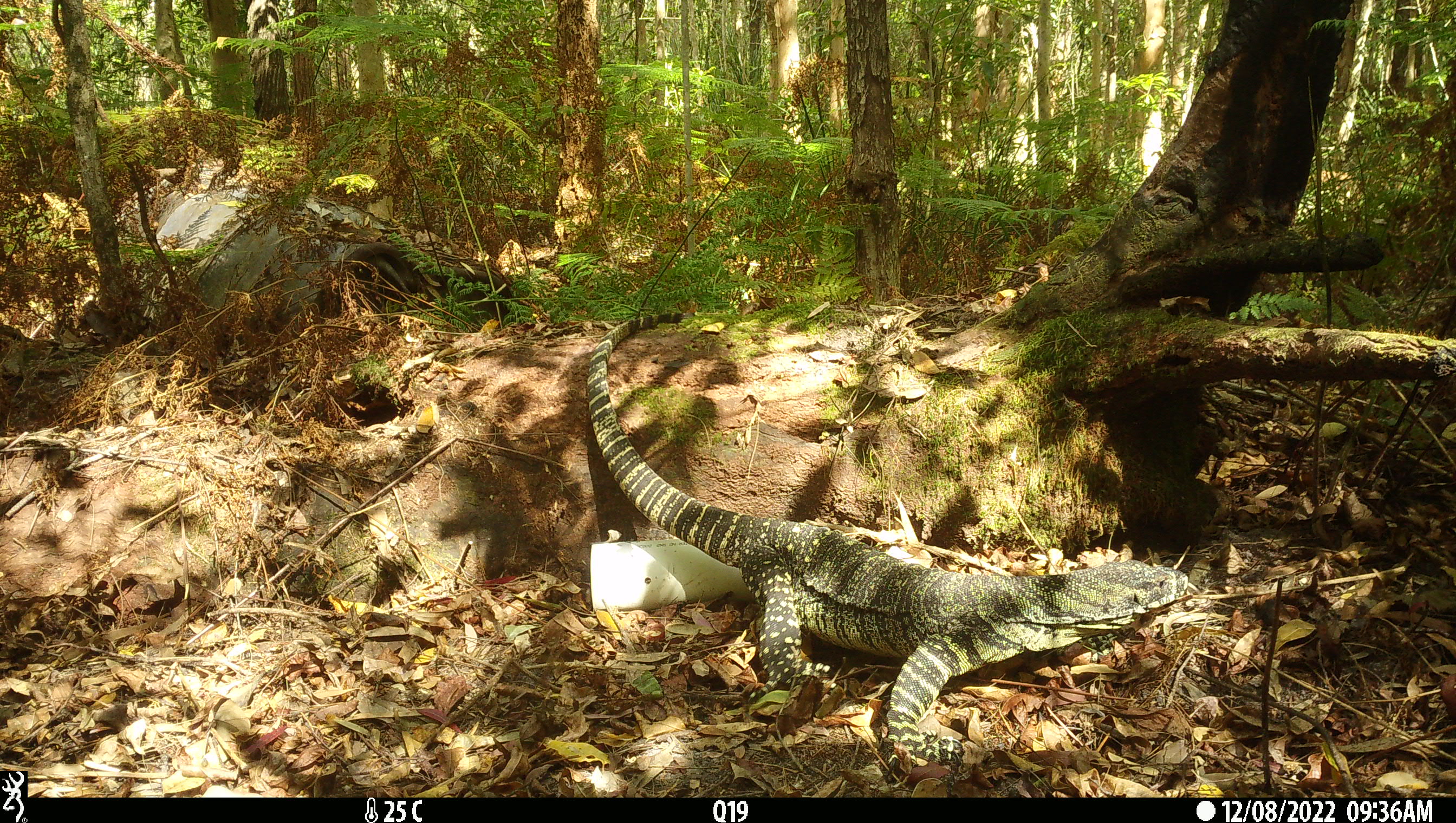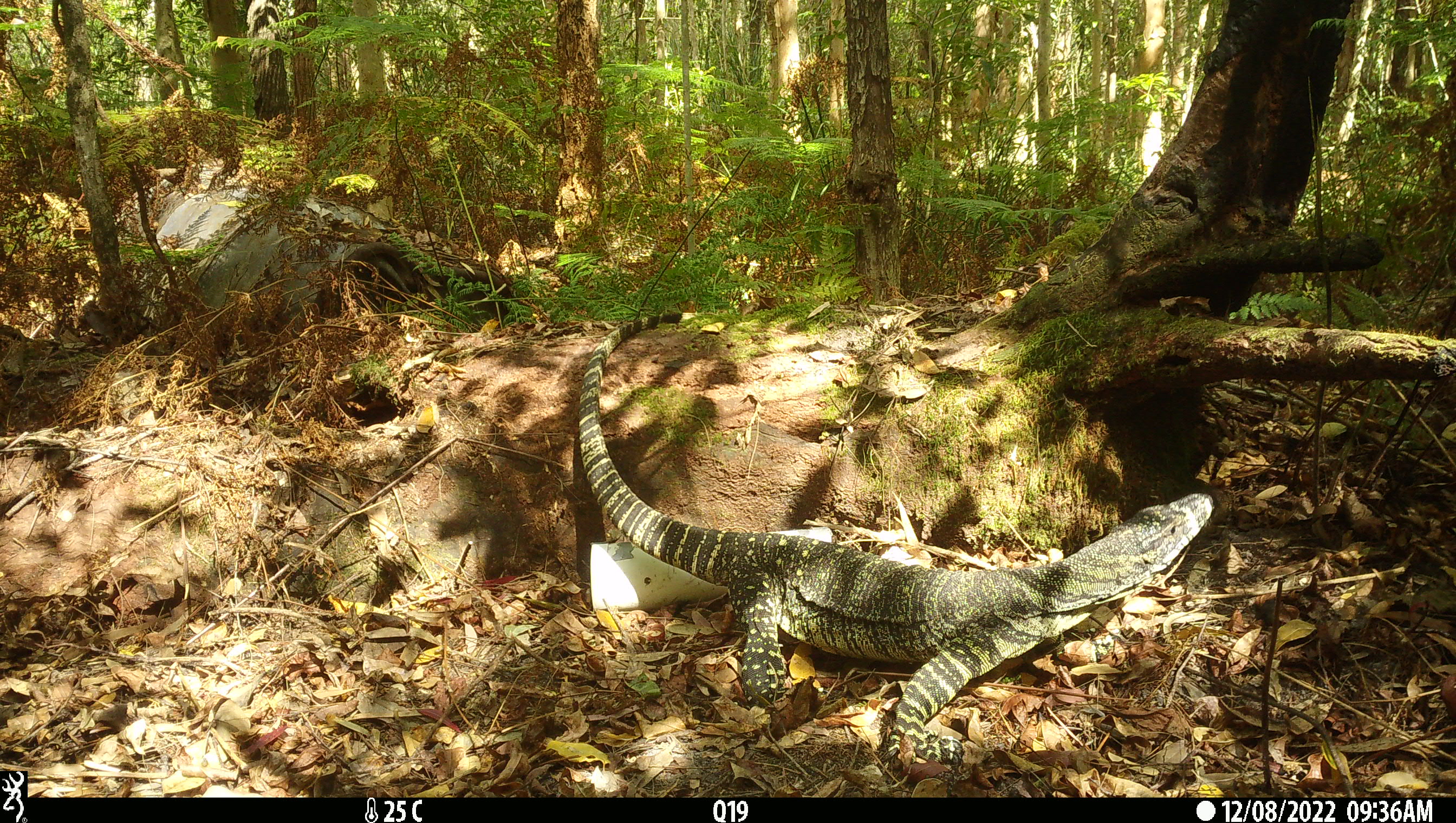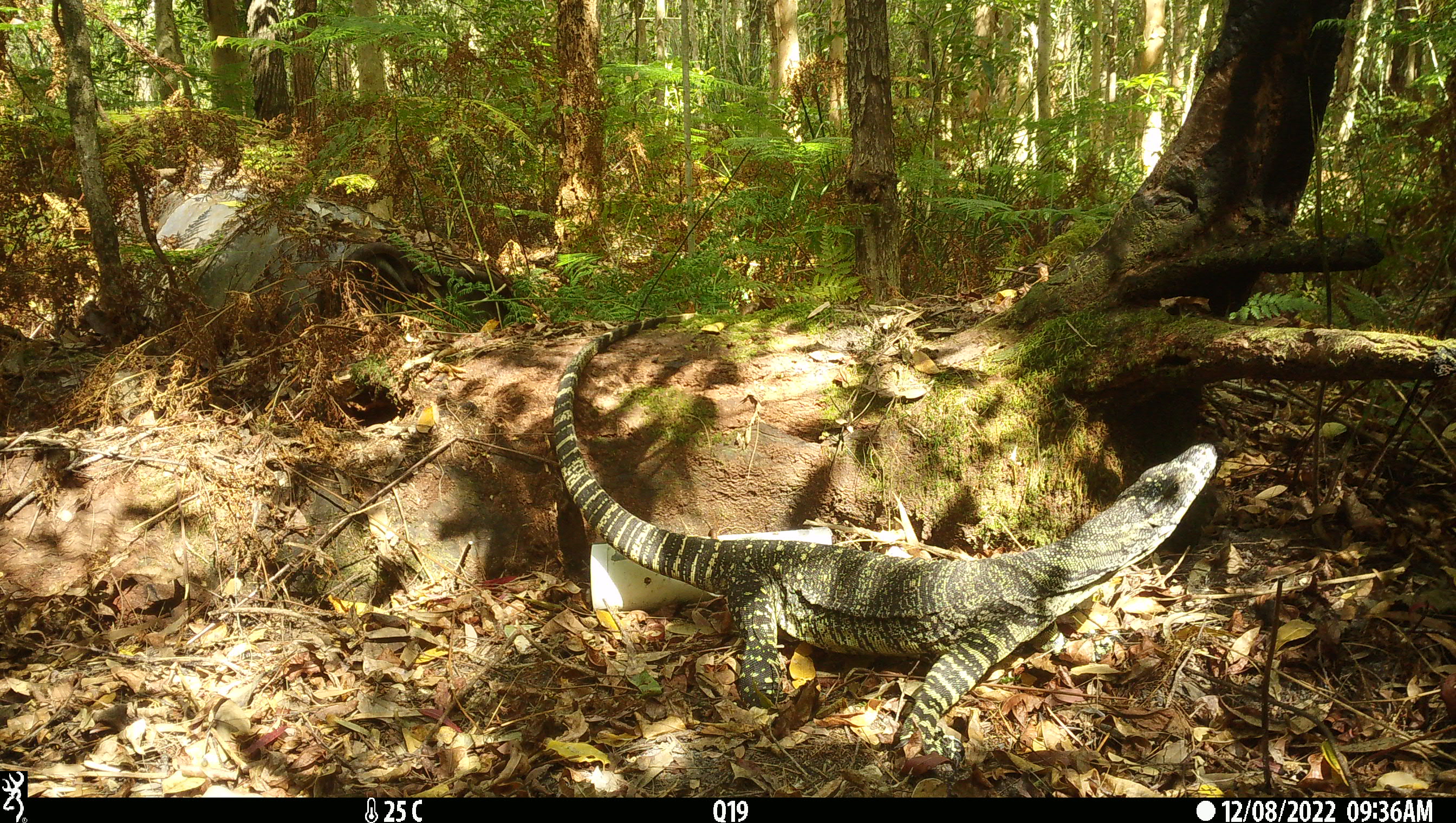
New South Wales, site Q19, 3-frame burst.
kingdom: Animalia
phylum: Chordata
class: Reptilia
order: Squamata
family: Varanidae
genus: Varanus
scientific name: Varanus varius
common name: lace monitor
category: goanna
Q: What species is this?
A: Goanna (lace monitor) (Varanus varius).